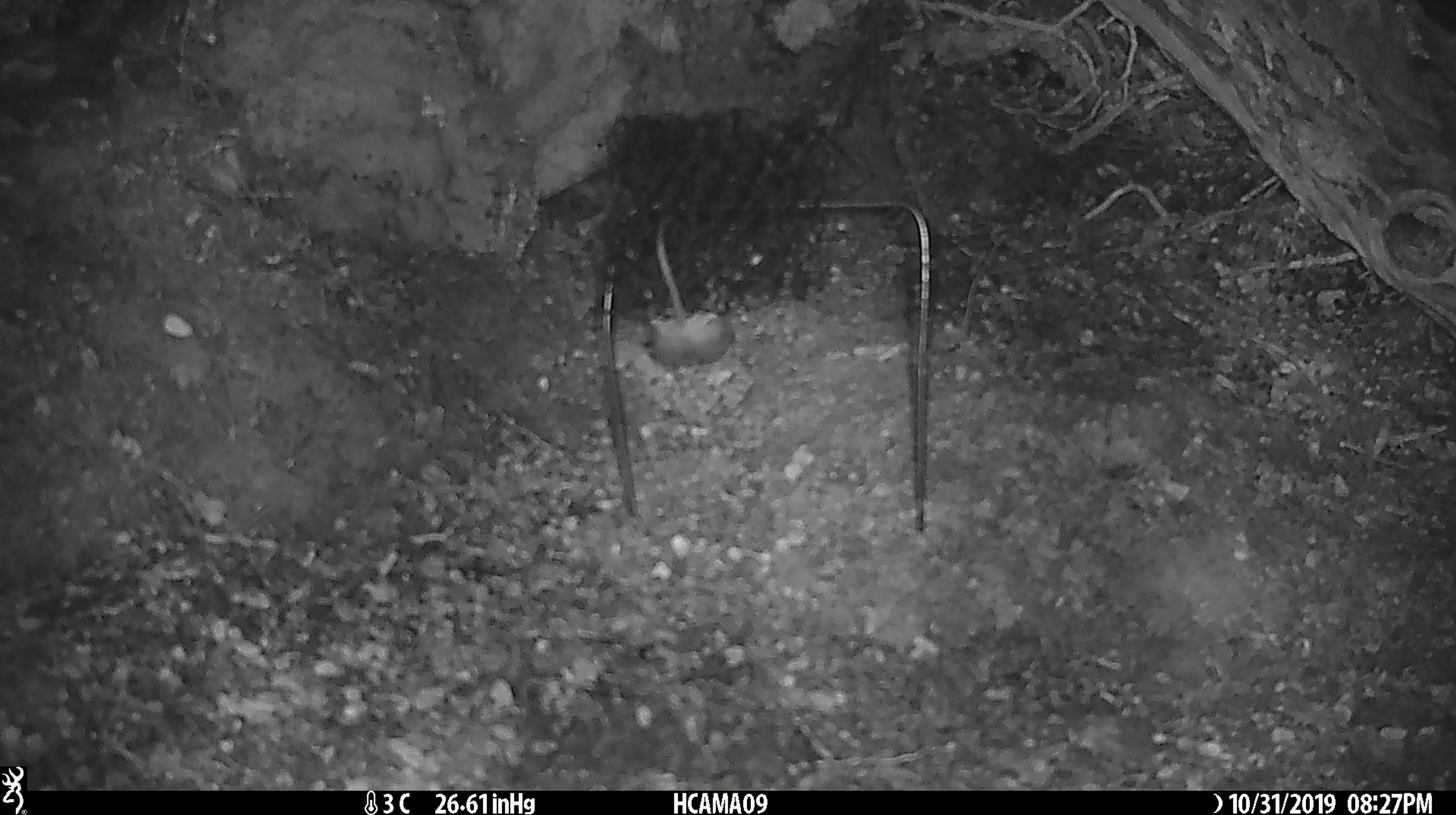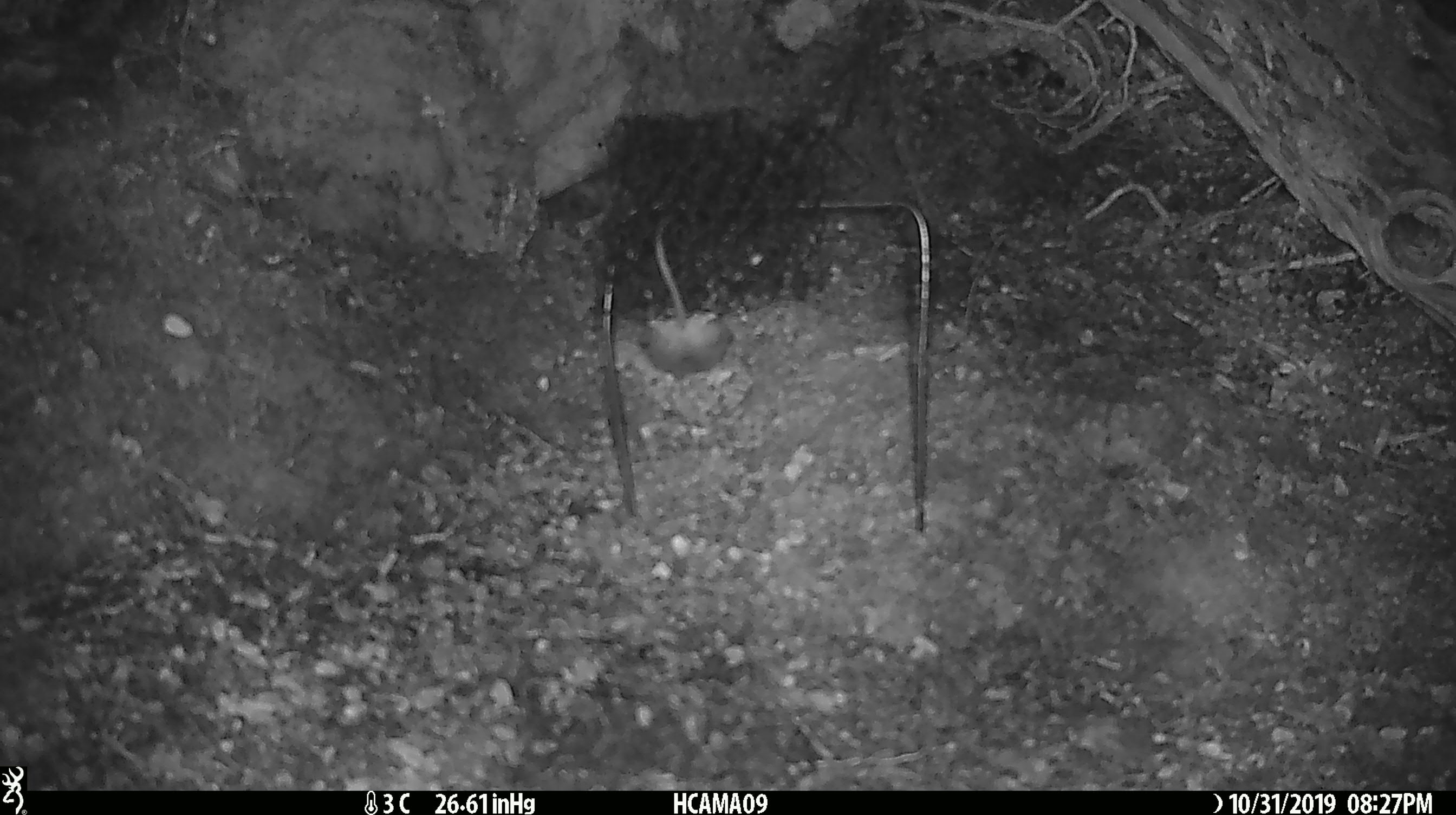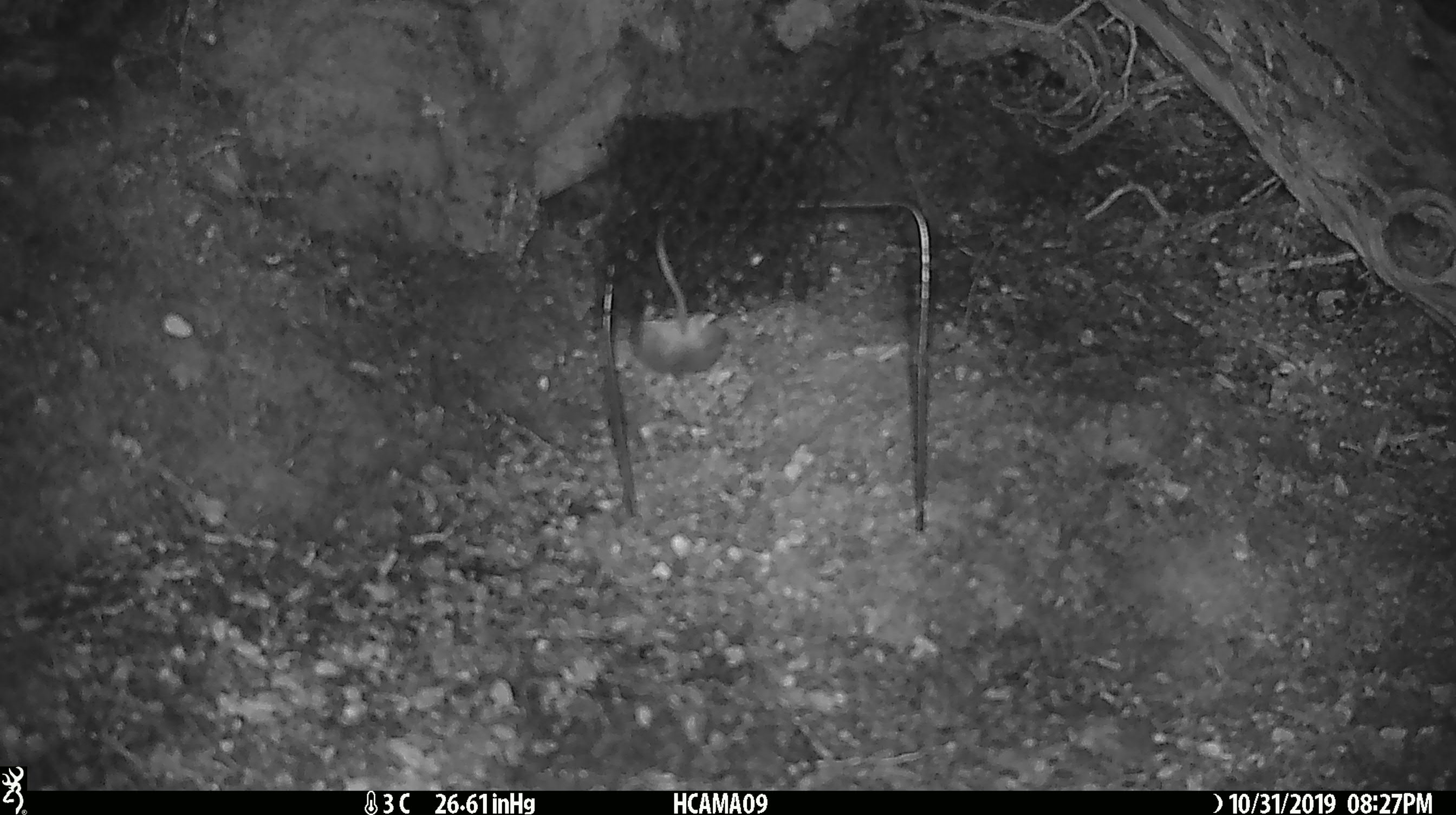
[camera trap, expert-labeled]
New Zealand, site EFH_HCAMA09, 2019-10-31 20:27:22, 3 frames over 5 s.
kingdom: Animalia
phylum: Chordata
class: Mammalia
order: Rodentia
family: Muridae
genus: Mus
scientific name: Mus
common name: mouse